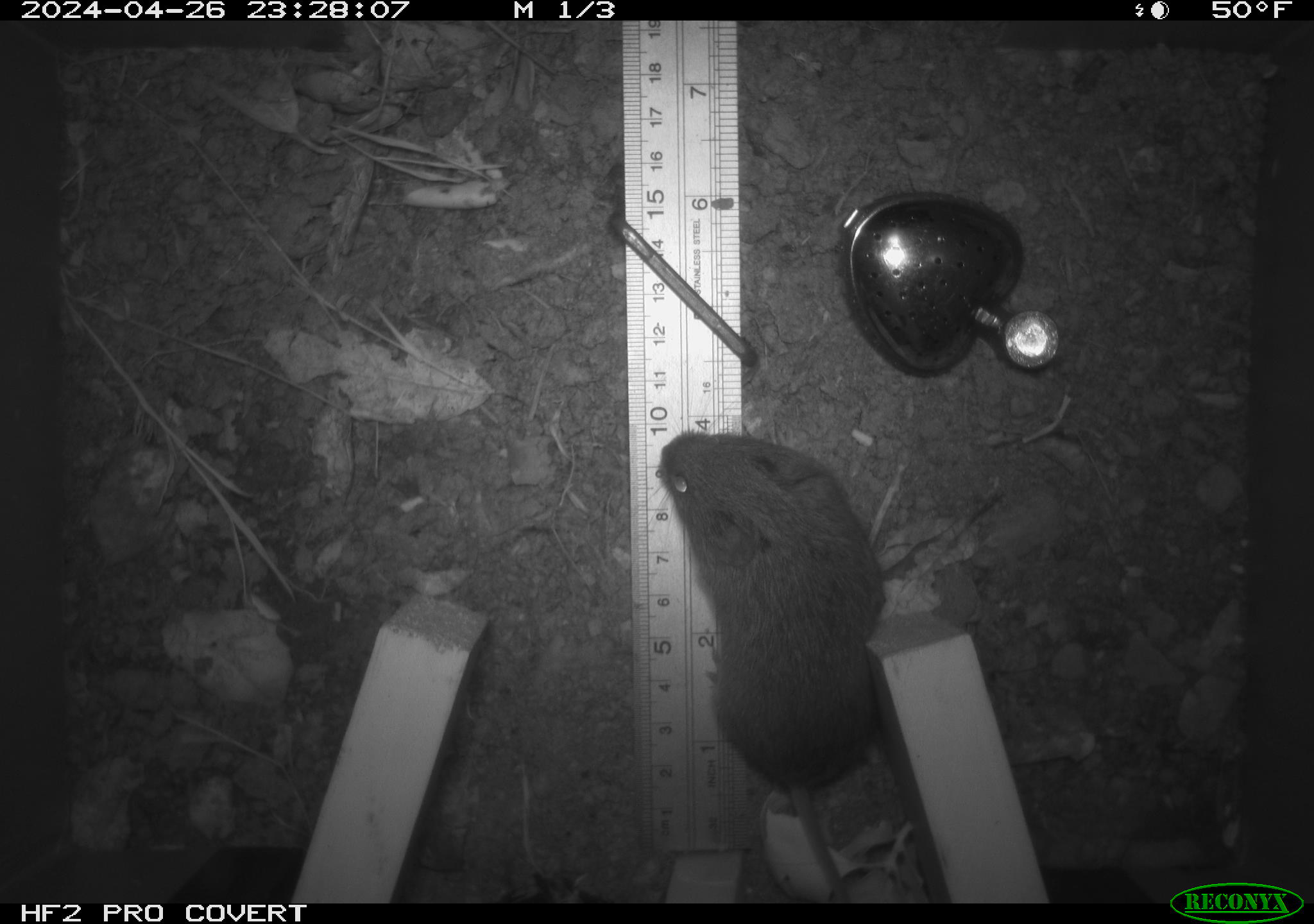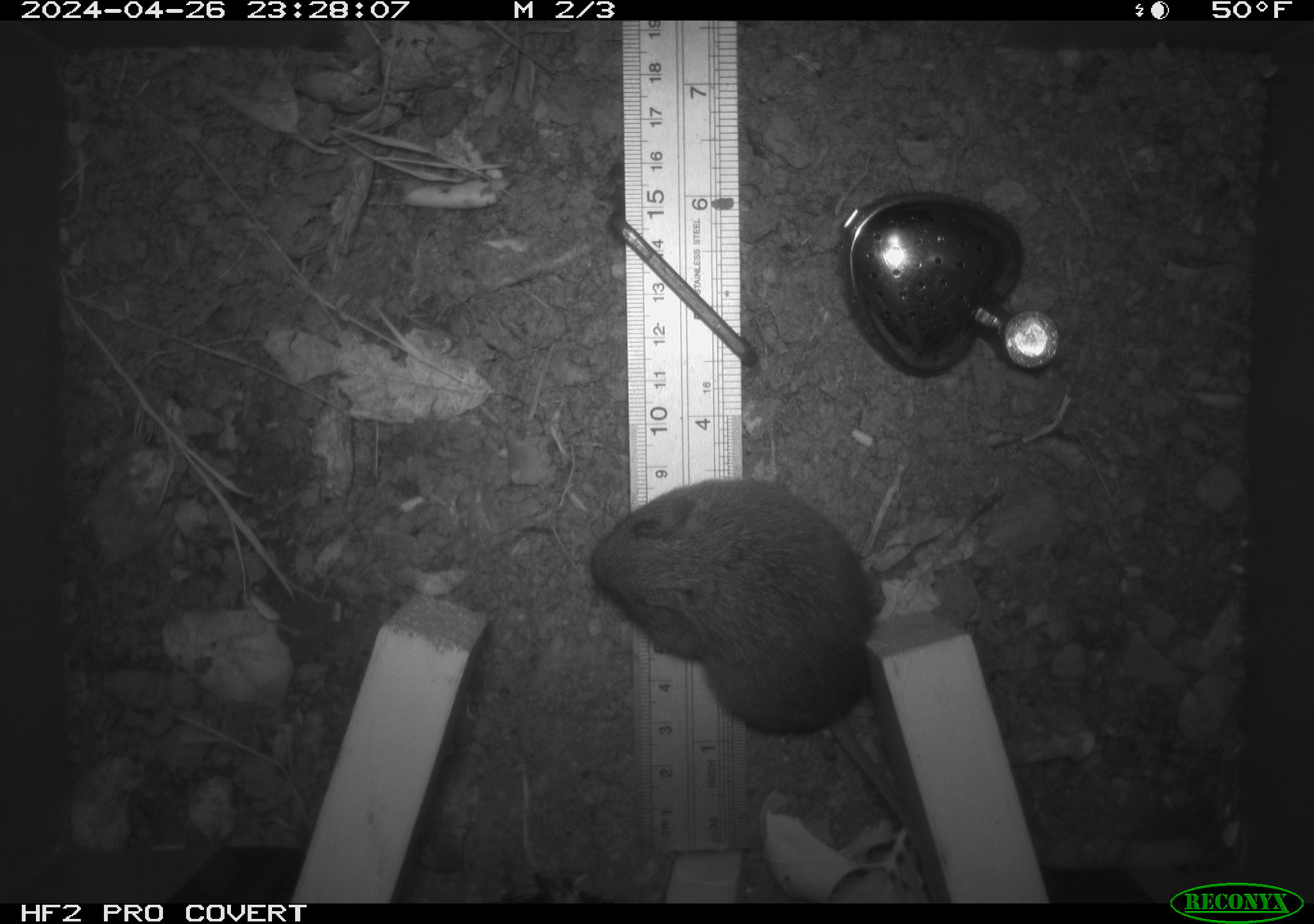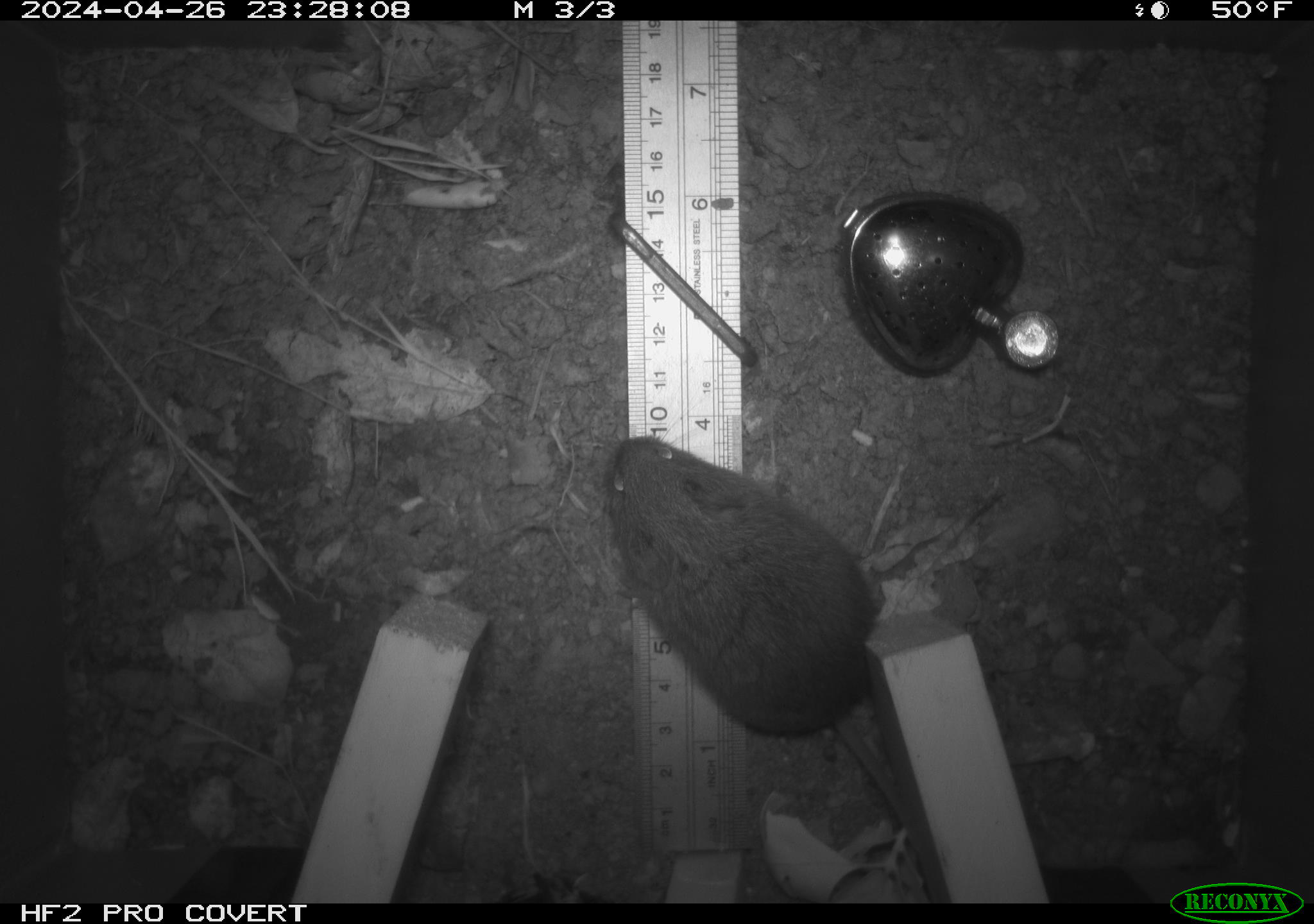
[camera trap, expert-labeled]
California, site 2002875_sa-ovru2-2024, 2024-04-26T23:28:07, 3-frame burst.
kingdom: Animalia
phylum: Chordata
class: Mammalia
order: Rodentia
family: Cricetidae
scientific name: Arvicolinae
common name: voles, lemmings, and muskrats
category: arvicolinae subfamily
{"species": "arvicolinae subfamily (voles, lemmings, and muskrats) (Arvicolinae)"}